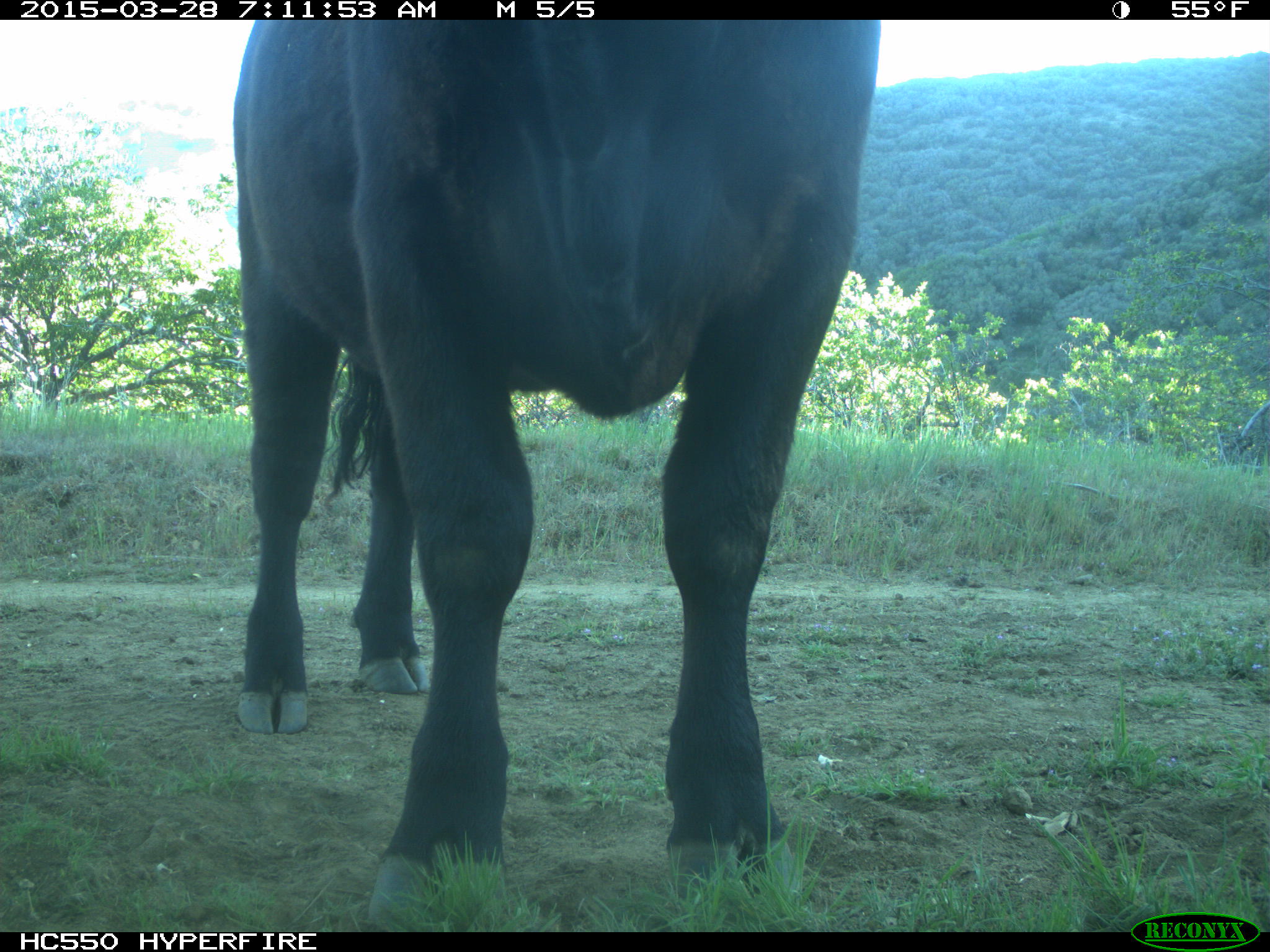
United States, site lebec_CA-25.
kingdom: Animalia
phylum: Chordata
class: Mammalia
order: Artiodactyla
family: Bovidae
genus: Bos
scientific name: Bos taurus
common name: domestic cow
Bos taurus (domestic cow).